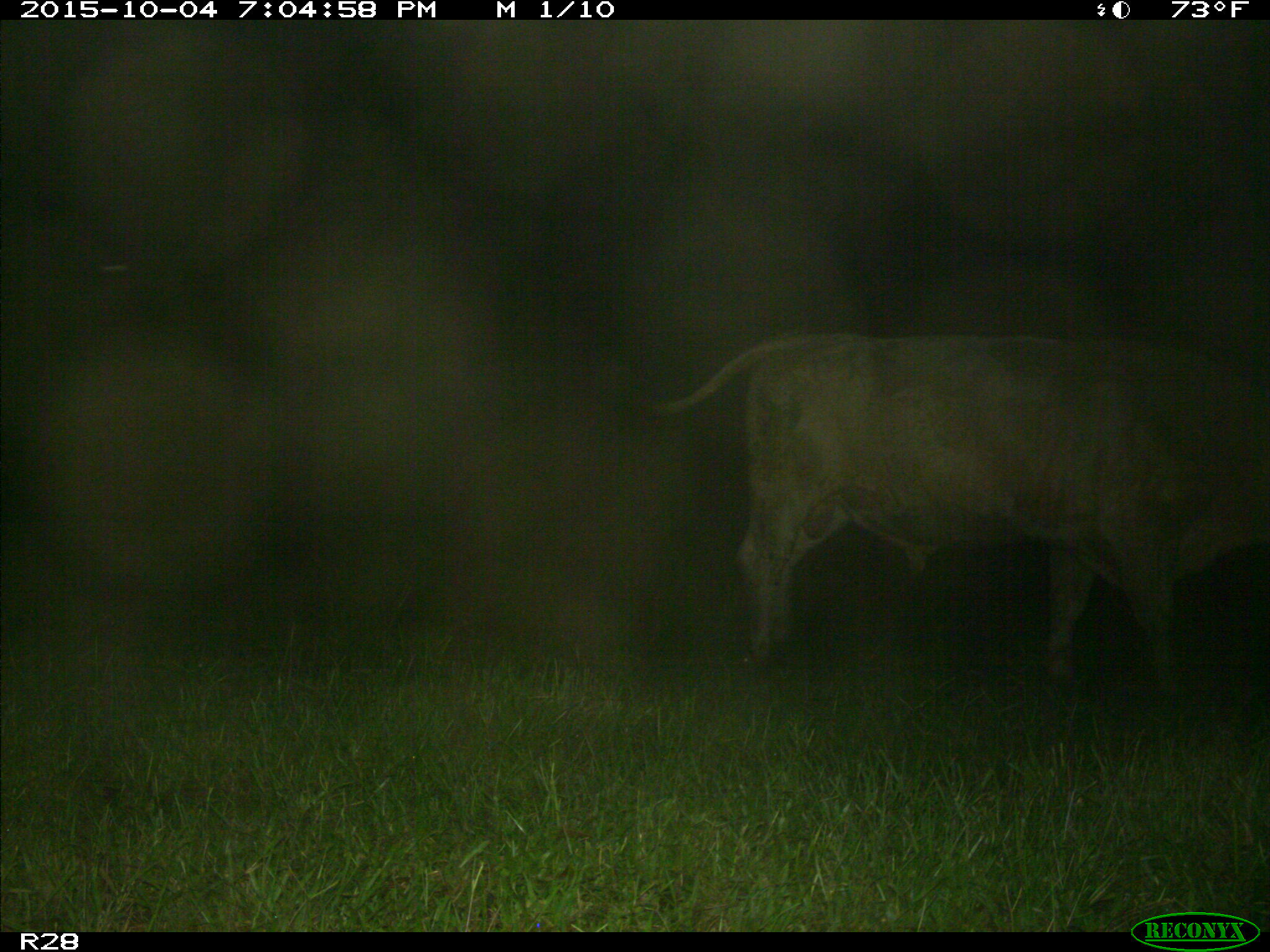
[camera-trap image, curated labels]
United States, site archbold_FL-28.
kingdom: Animalia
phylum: Chordata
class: Mammalia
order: Artiodactyla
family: Bovidae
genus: Bos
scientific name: Bos taurus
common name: domestic cow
Bos taurus (domestic cow).